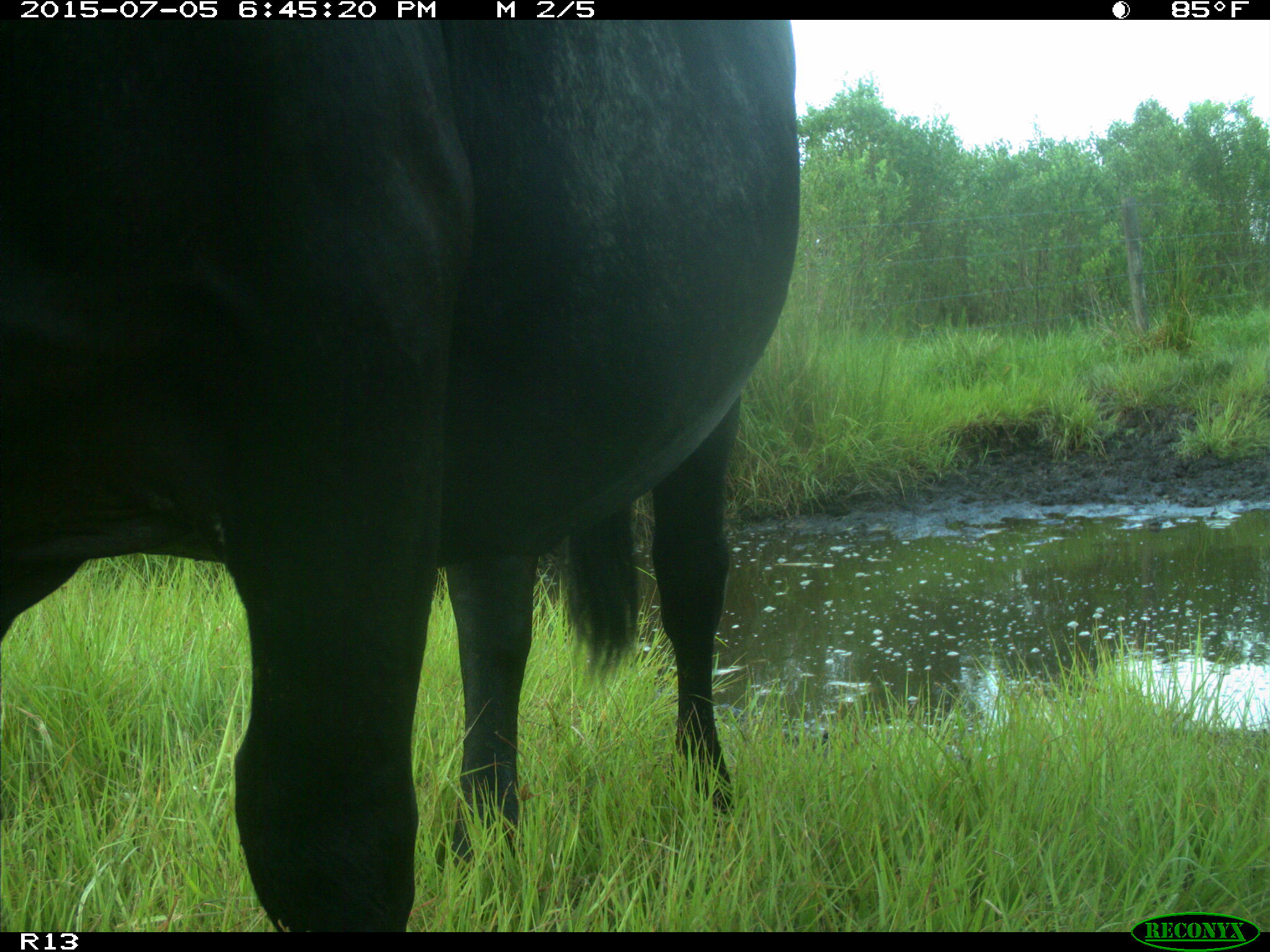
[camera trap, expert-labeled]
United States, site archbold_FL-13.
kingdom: Animalia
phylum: Chordata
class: Mammalia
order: Artiodactyla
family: Bovidae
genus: Bos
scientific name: Bos taurus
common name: domestic cow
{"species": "Bos taurus (domestic cow)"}